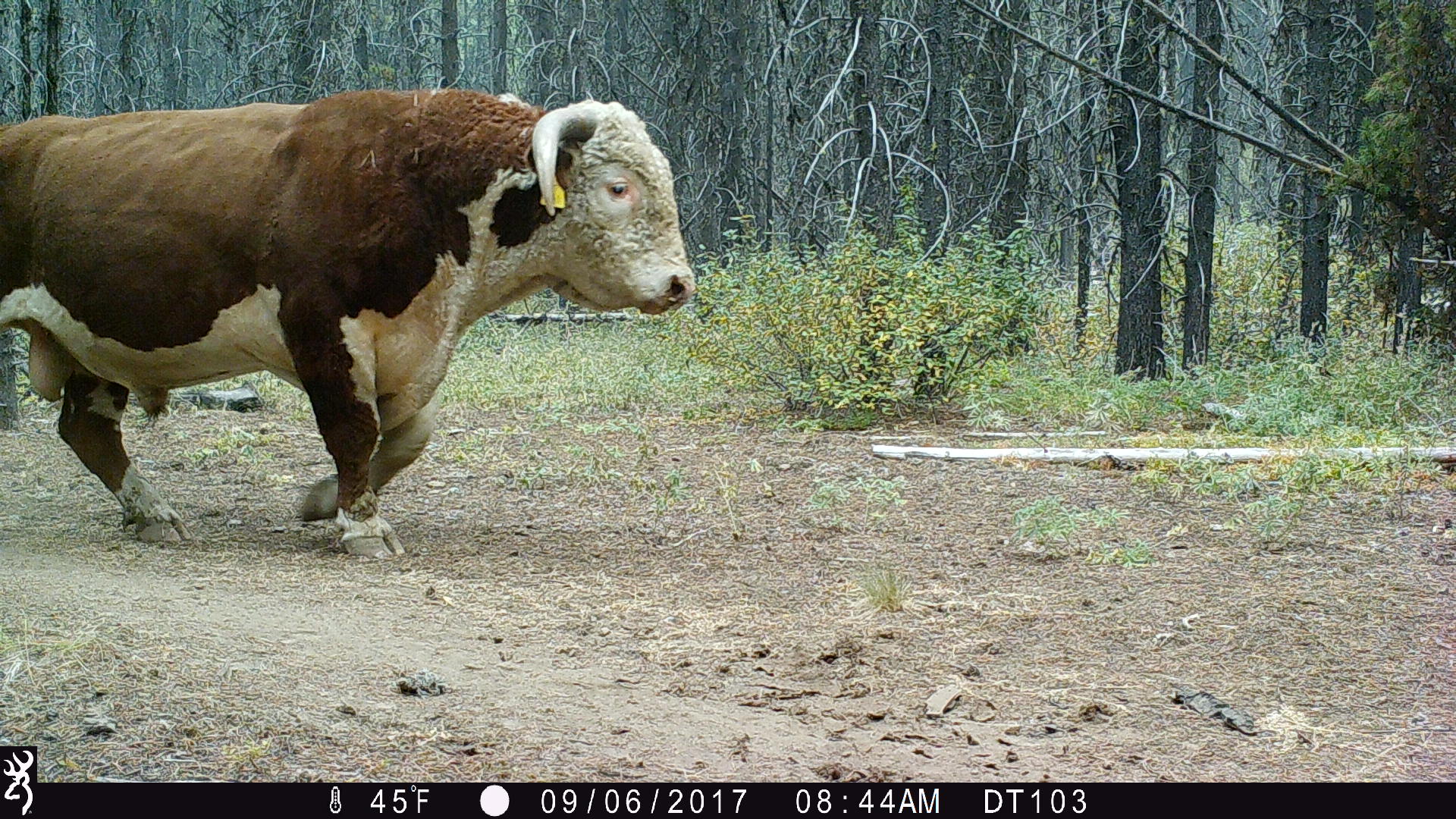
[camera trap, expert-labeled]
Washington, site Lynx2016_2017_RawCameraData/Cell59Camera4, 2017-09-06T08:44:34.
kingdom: Animalia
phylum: Chordata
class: Mammalia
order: Artiodactyla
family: Bovidae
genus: Bos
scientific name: Bos taurus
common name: domestic cattle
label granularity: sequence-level